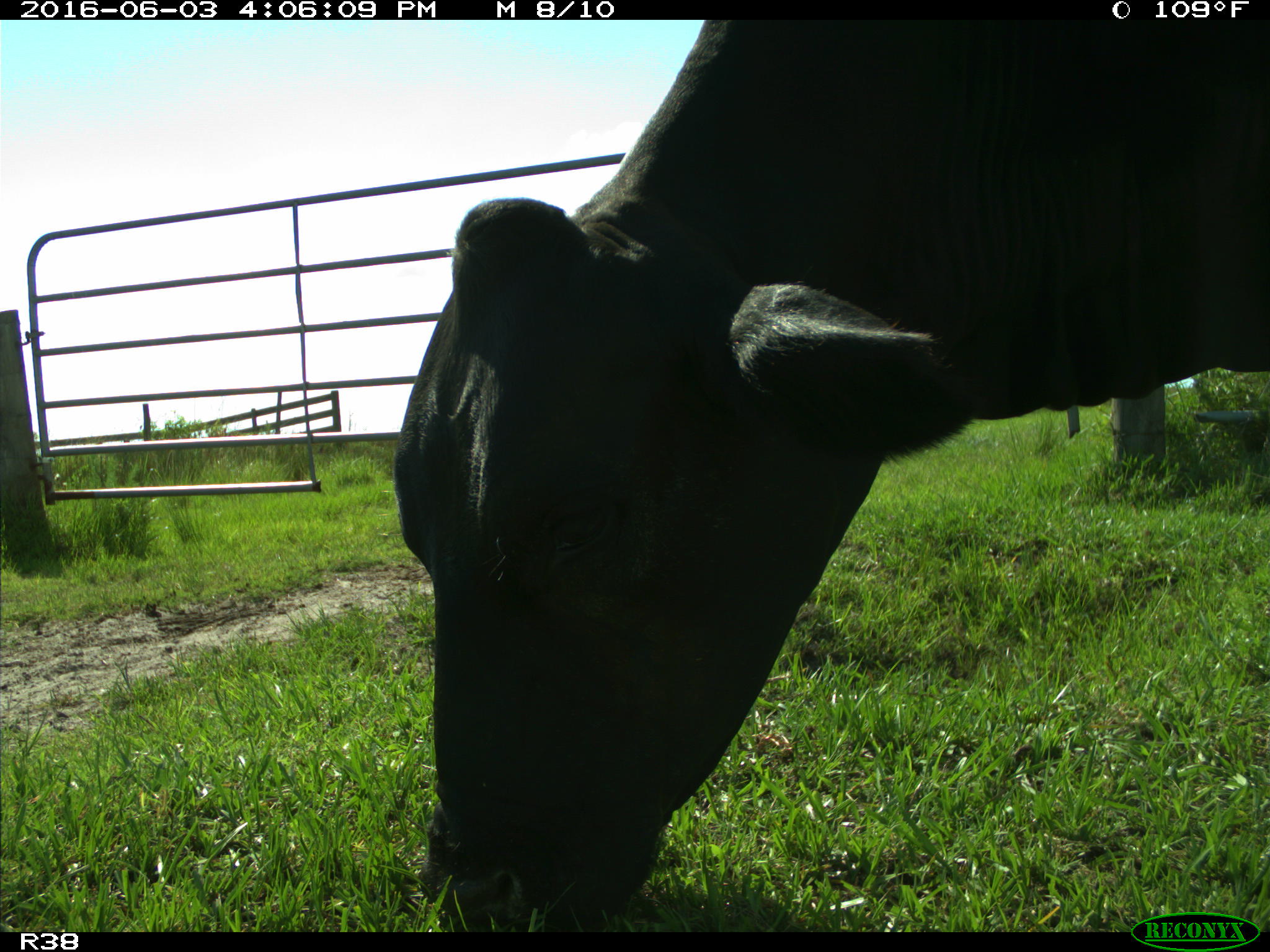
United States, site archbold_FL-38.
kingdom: Animalia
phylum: Chordata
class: Mammalia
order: Artiodactyla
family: Bovidae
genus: Bos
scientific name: Bos taurus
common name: domestic cow